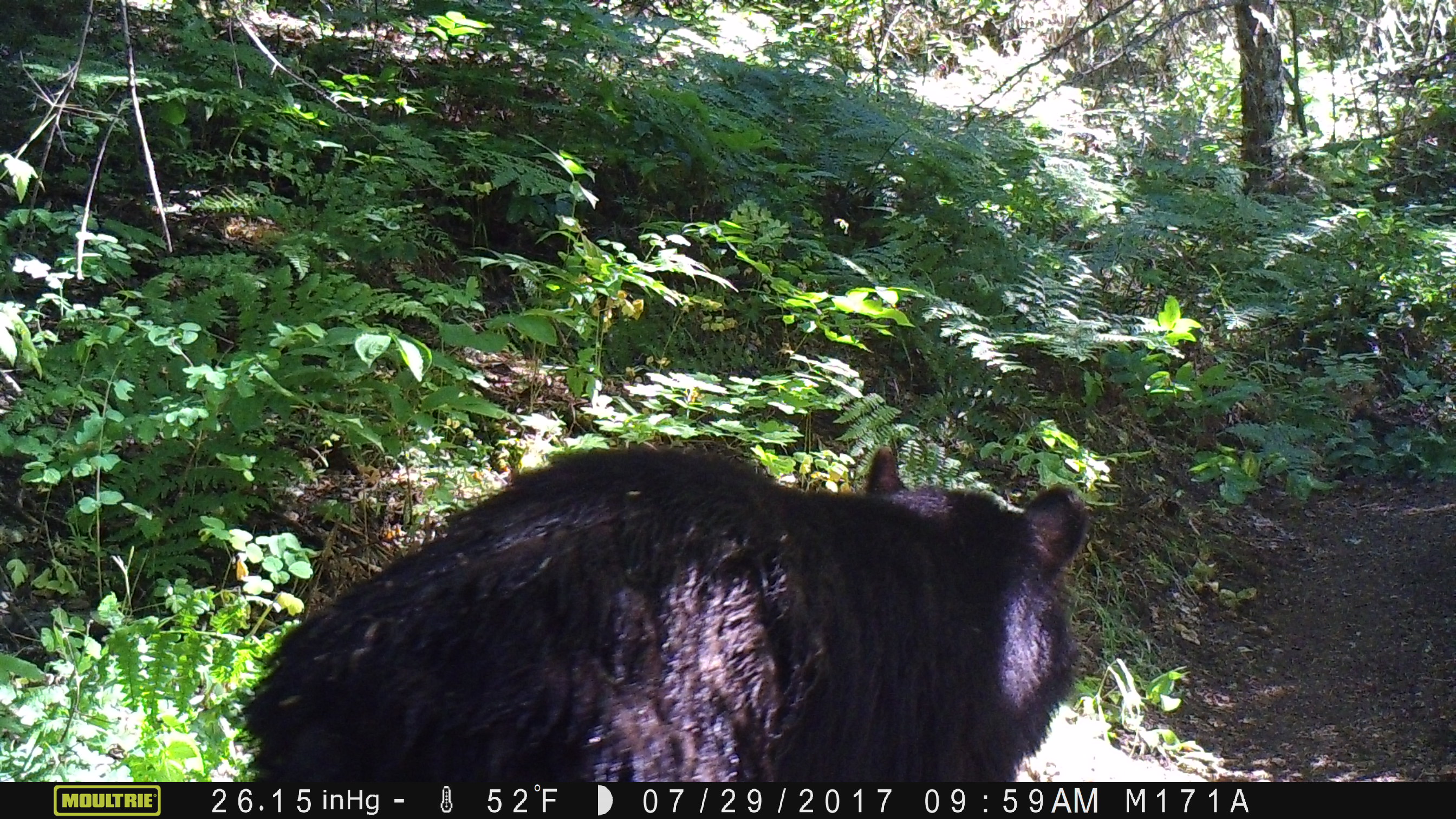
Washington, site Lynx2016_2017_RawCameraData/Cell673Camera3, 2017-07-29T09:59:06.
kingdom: Animalia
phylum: Chordata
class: Mammalia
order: Carnivora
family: Ursidae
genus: Ursus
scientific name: Ursus americanus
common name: american black bear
Ursus americanus (american black bear). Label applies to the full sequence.